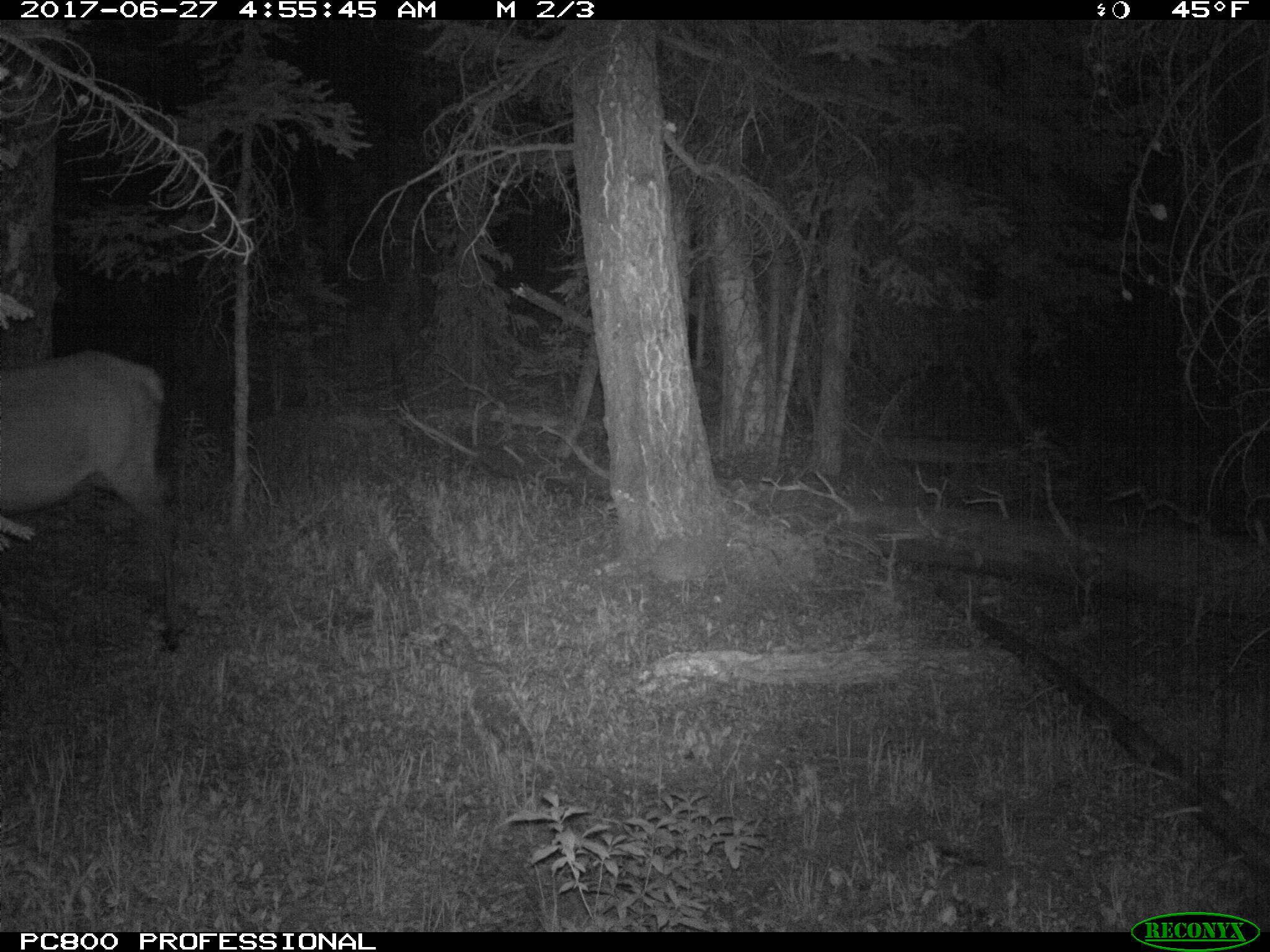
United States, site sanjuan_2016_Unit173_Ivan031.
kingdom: Animalia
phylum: Chordata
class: Mammalia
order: Artiodactyla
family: Cervidae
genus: Cervus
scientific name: Cervus elaphus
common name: red deer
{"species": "Cervus elaphus (red deer)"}